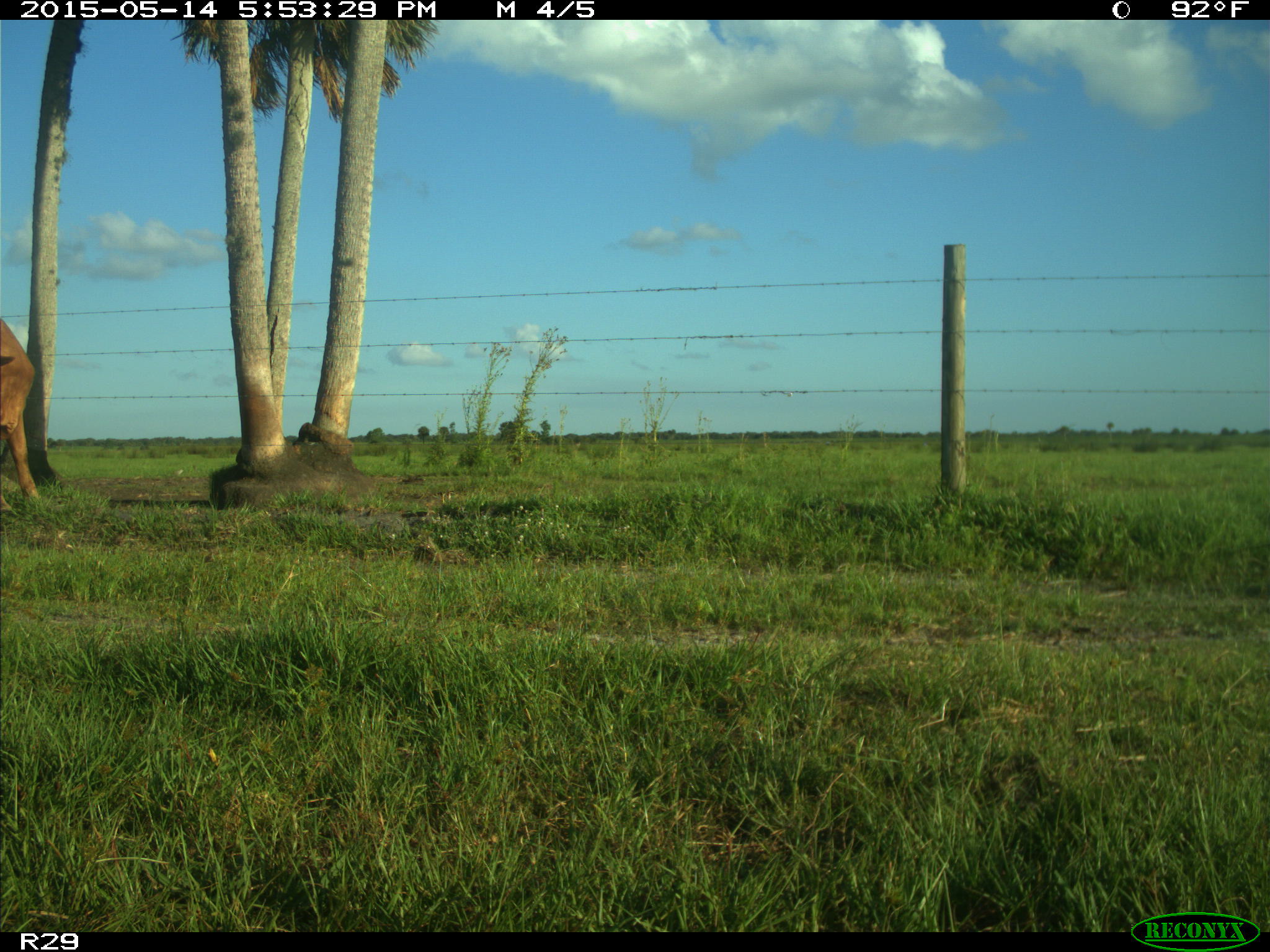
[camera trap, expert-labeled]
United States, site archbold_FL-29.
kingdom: Animalia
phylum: Chordata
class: Mammalia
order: Artiodactyla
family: Bovidae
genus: Bos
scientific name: Bos taurus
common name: domestic cow